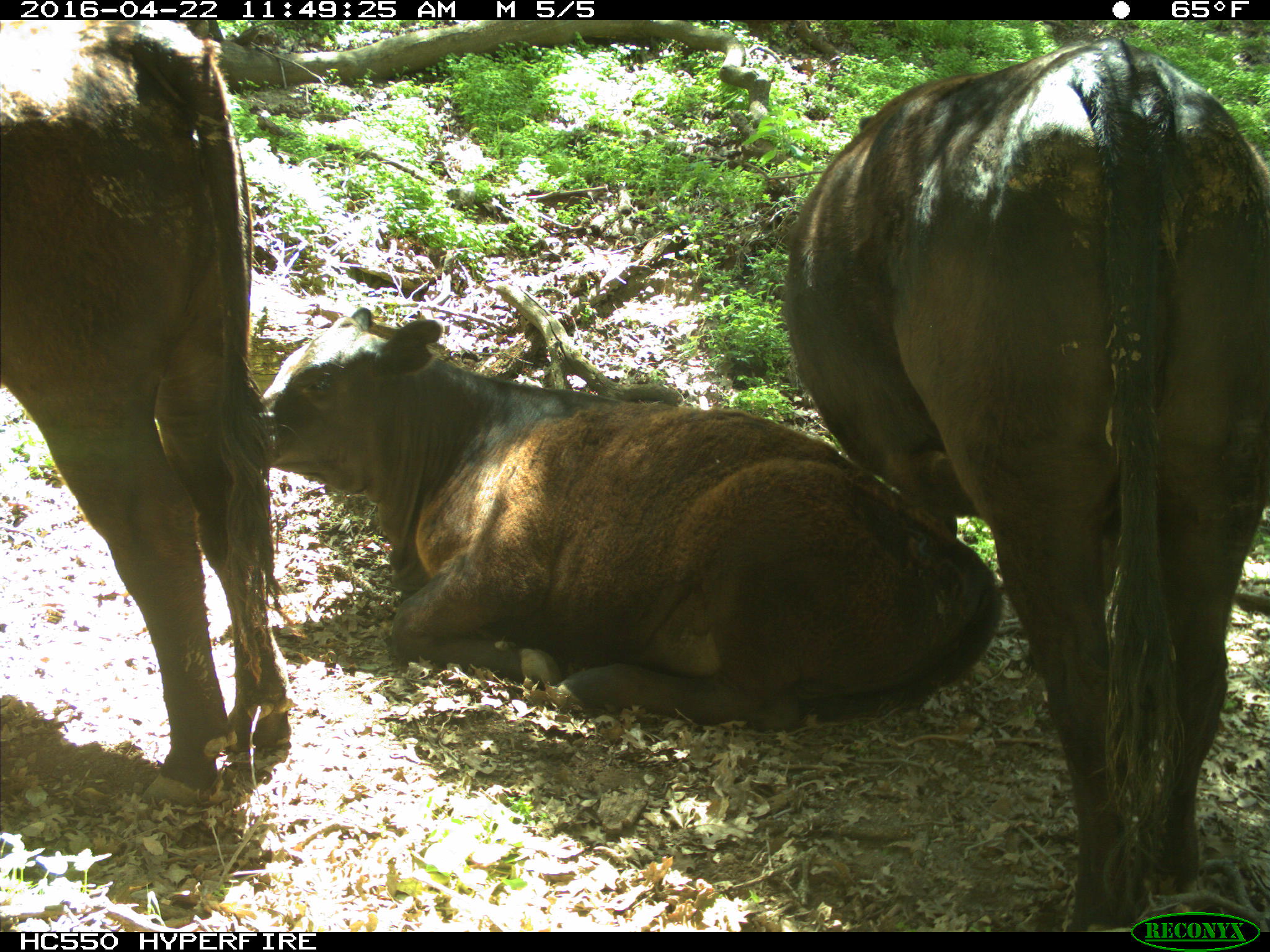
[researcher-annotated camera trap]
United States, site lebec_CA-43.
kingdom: Animalia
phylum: Chordata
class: Mammalia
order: Artiodactyla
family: Bovidae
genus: Bos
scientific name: Bos taurus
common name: domestic cow